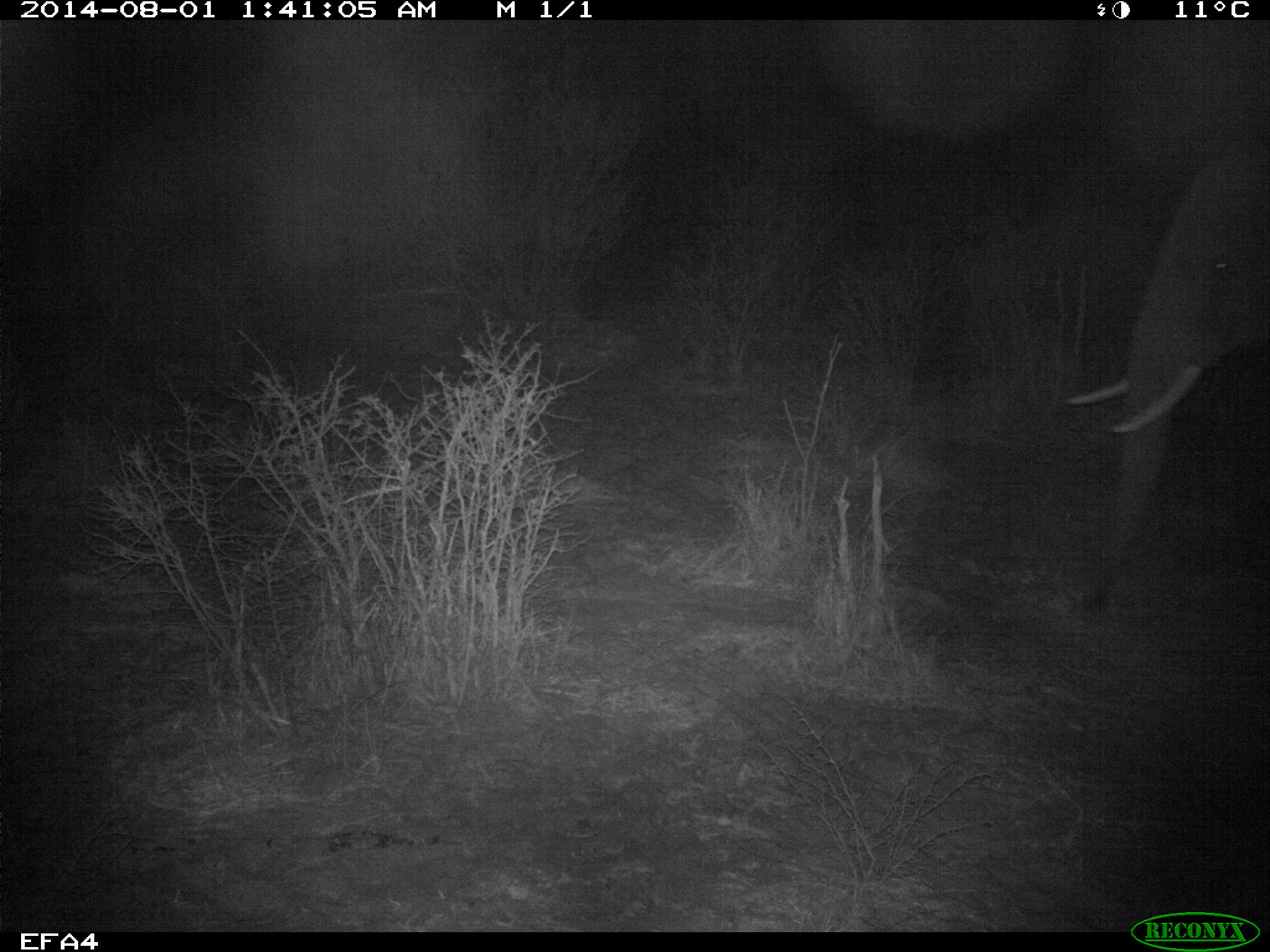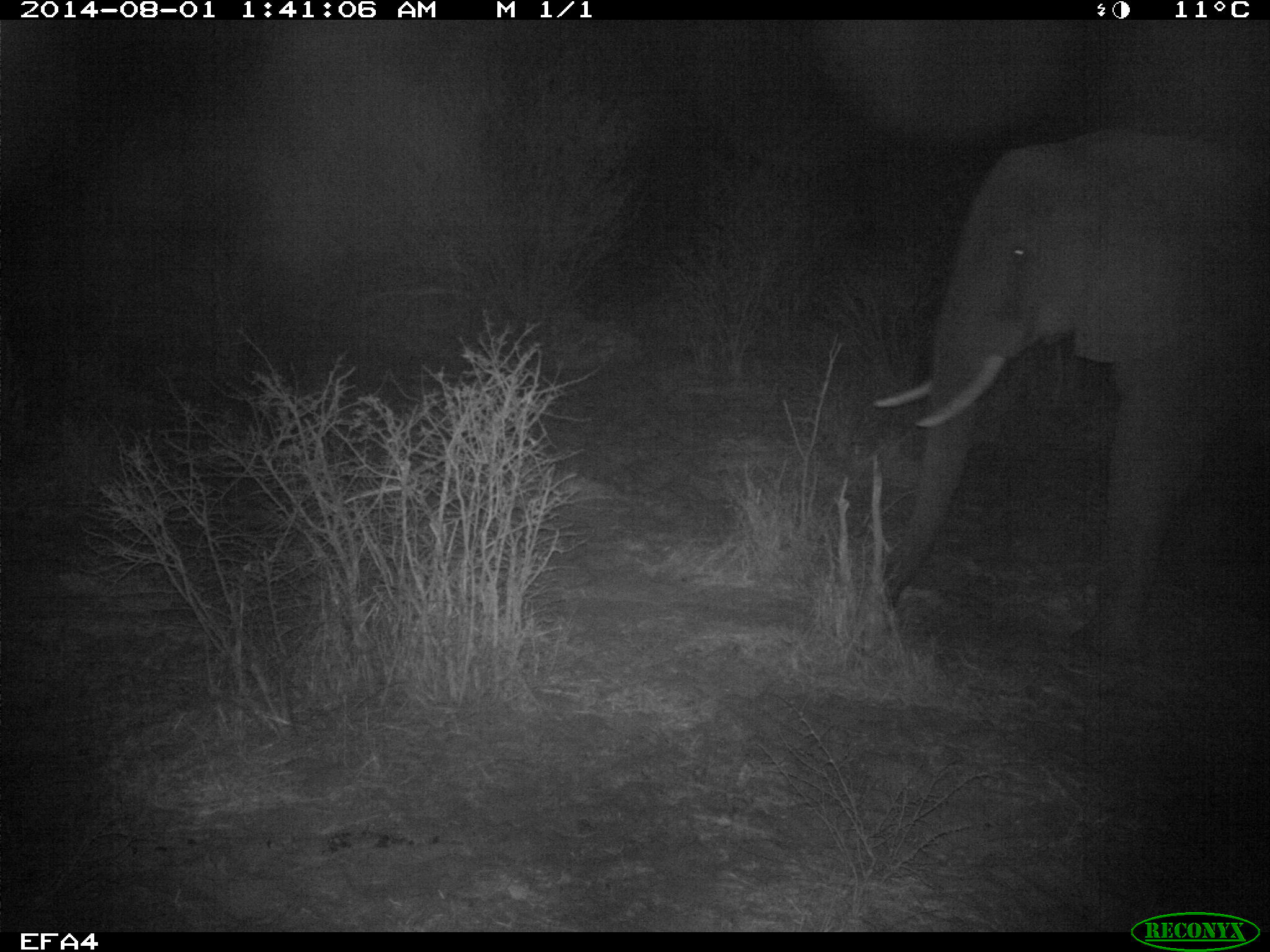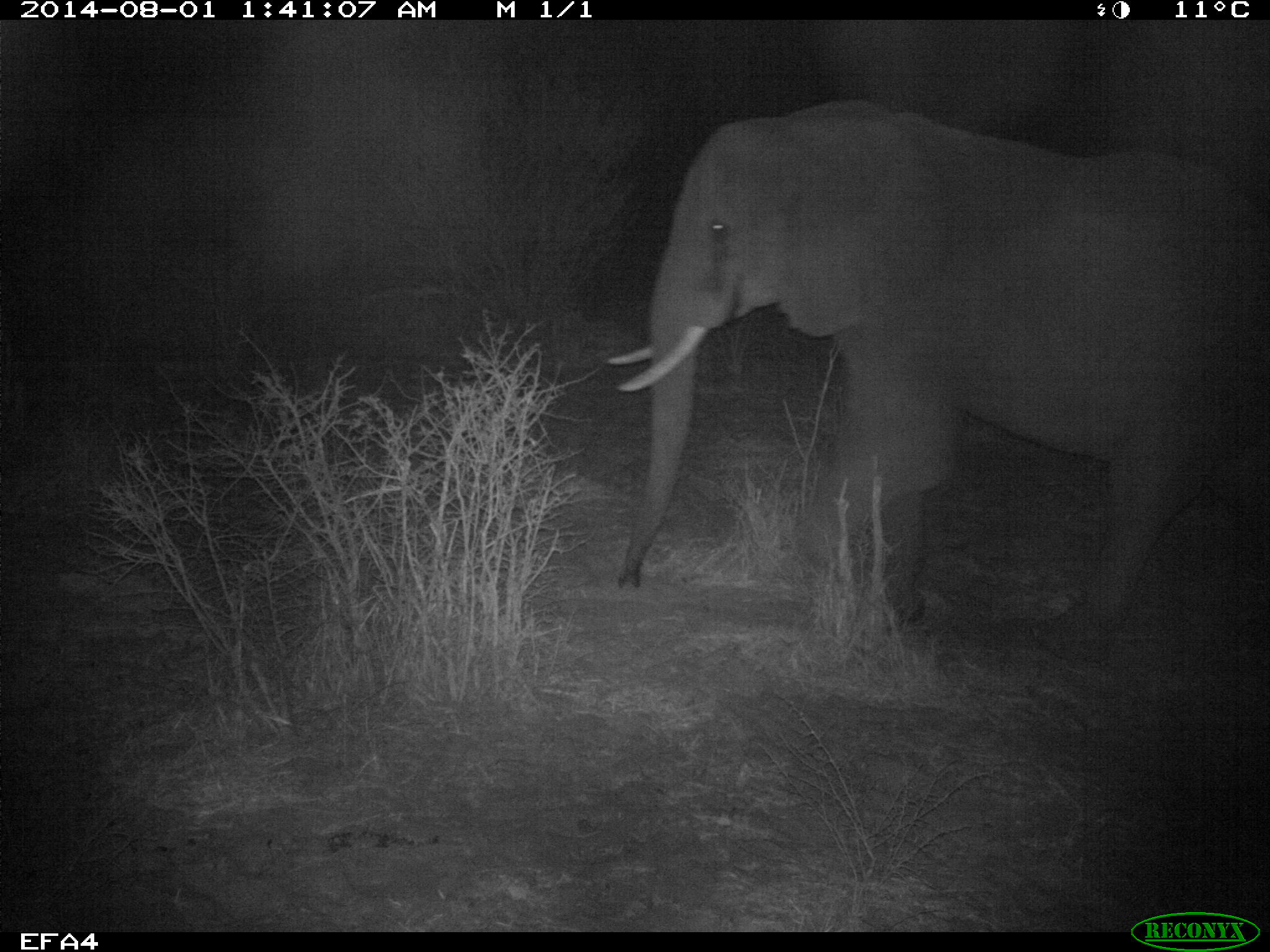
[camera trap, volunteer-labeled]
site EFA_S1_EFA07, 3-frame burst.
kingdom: Animalia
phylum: Chordata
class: Mammalia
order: Proboscidea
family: Elephantidae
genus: Loxodonta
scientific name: Loxodonta africana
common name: african bush elephant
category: elephant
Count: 1.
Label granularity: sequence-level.